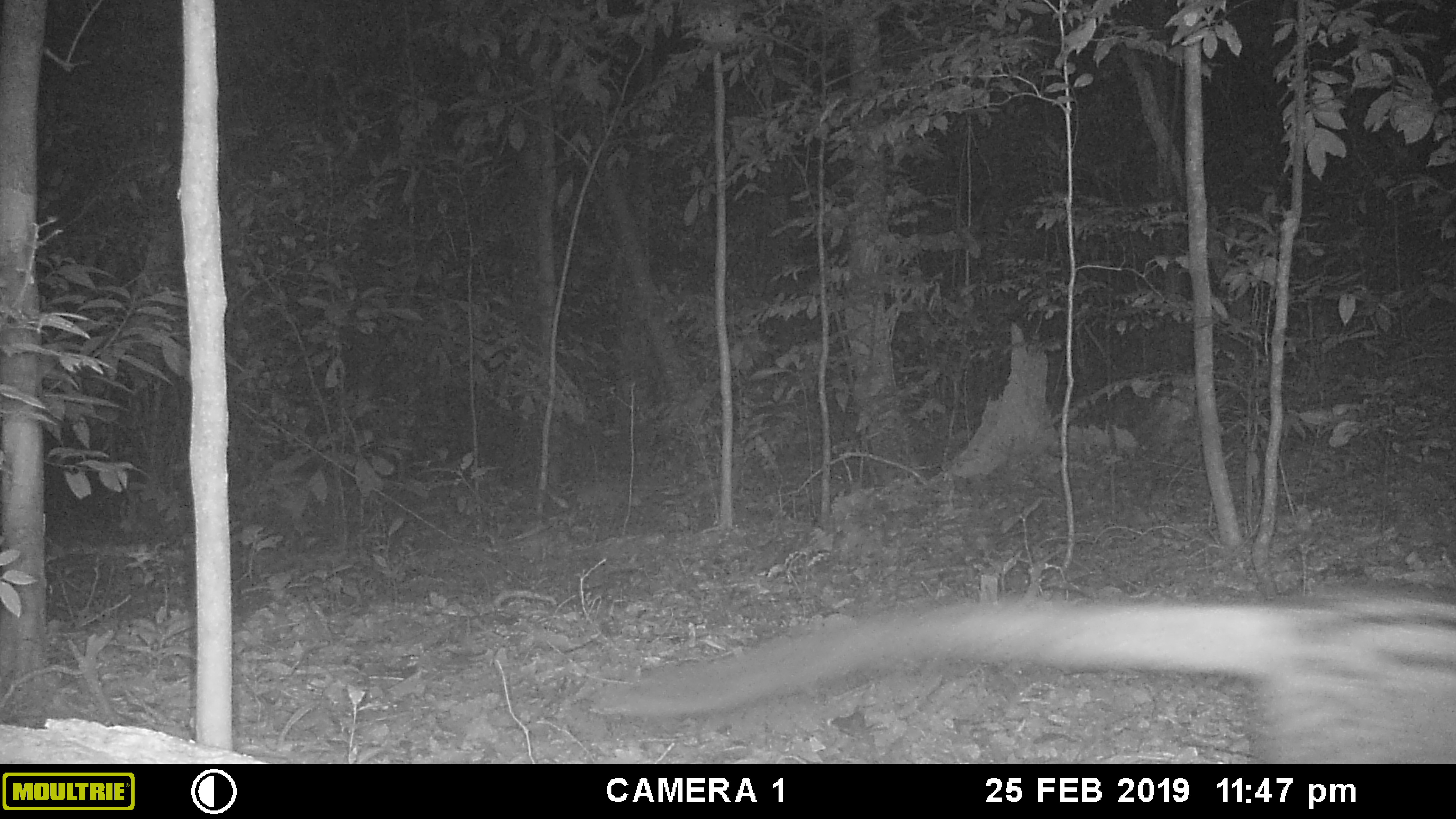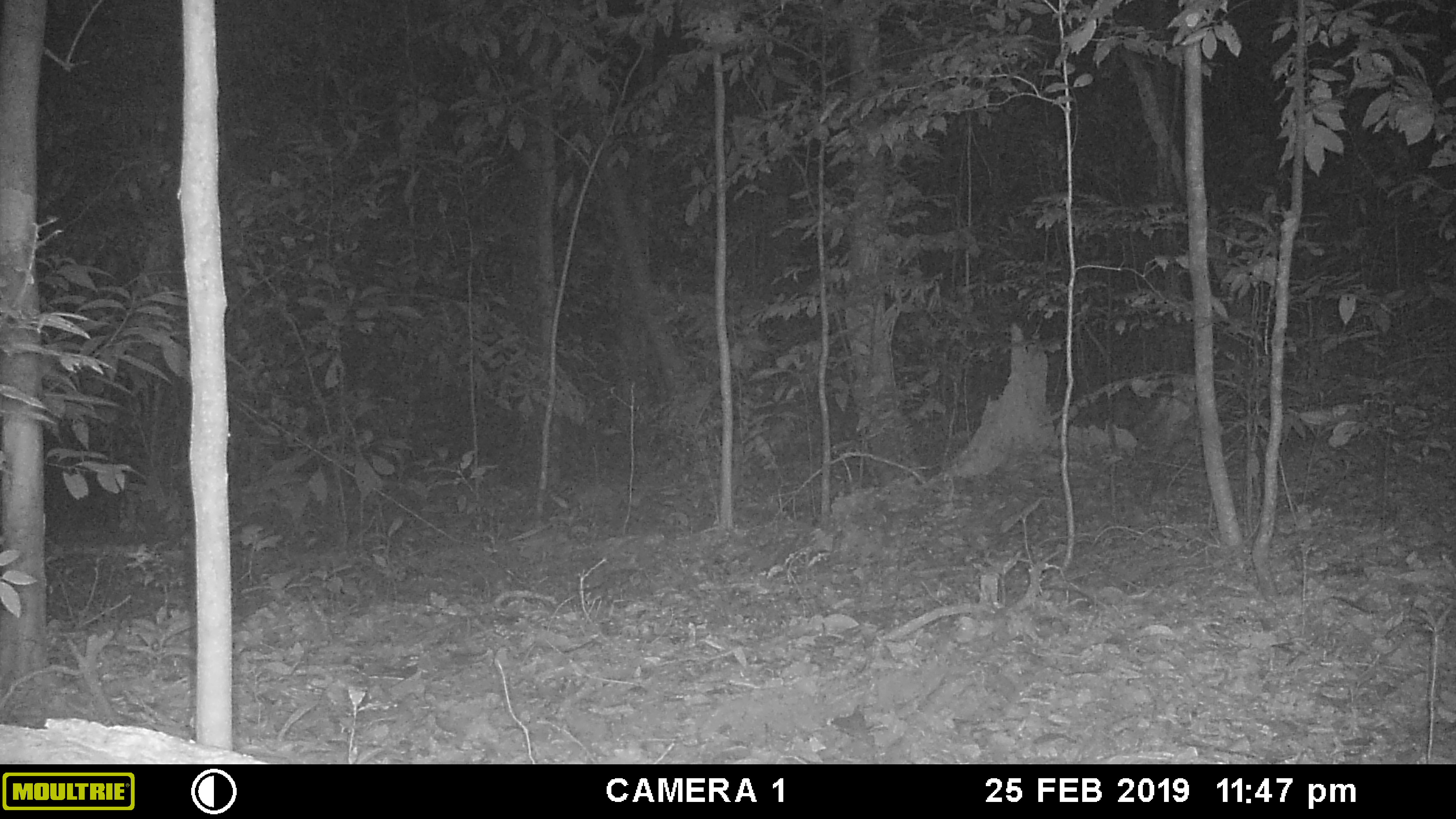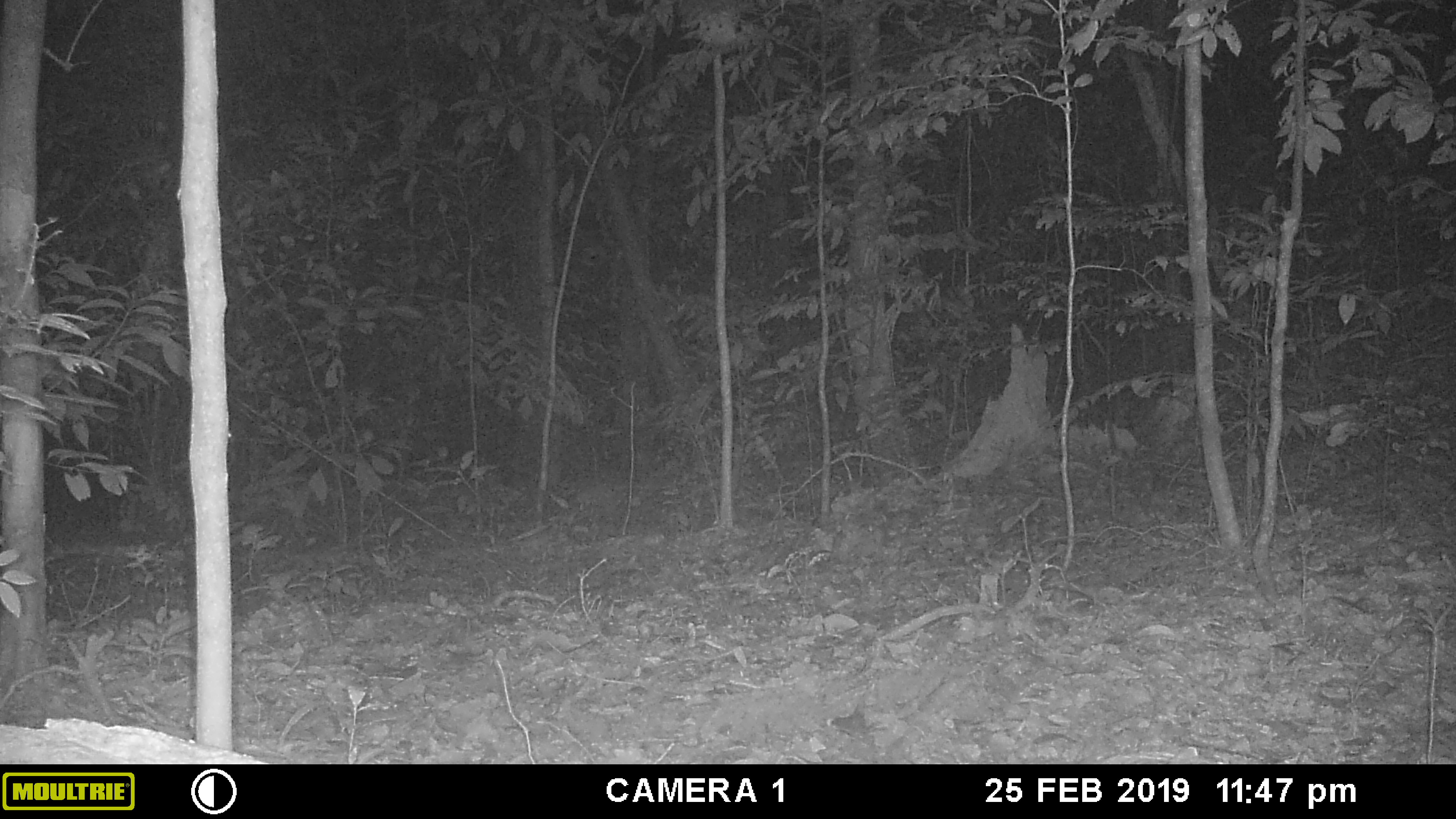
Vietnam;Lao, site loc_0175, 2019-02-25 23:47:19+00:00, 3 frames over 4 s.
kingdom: Animalia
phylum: Chordata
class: Mammalia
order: Carnivora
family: Viverridae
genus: Paradoxurus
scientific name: Paradoxurus hermaphroditus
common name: common palm civet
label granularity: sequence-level